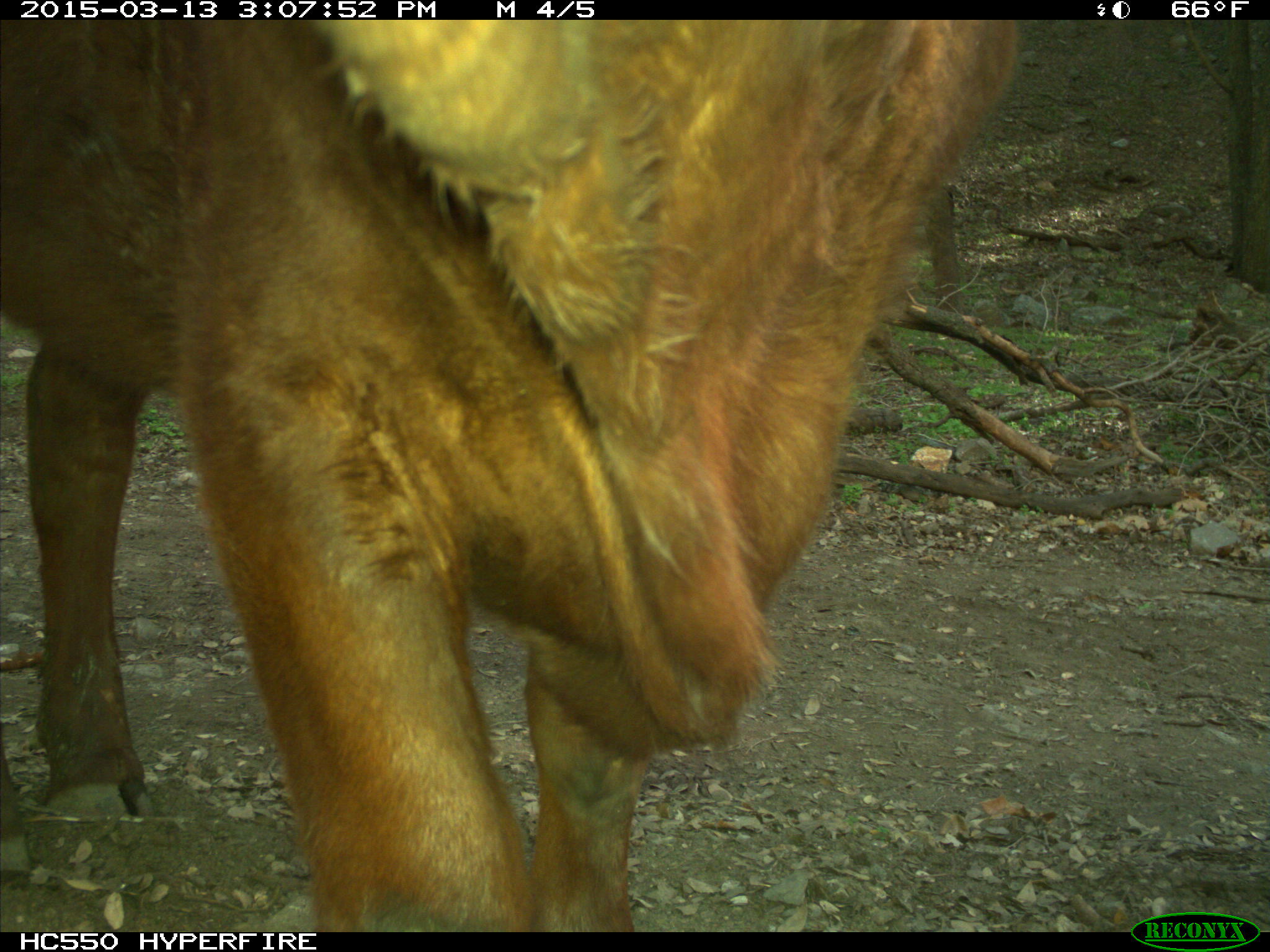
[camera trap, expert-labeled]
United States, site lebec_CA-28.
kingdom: Animalia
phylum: Chordata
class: Mammalia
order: Artiodactyla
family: Bovidae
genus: Bos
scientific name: Bos taurus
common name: domestic cow